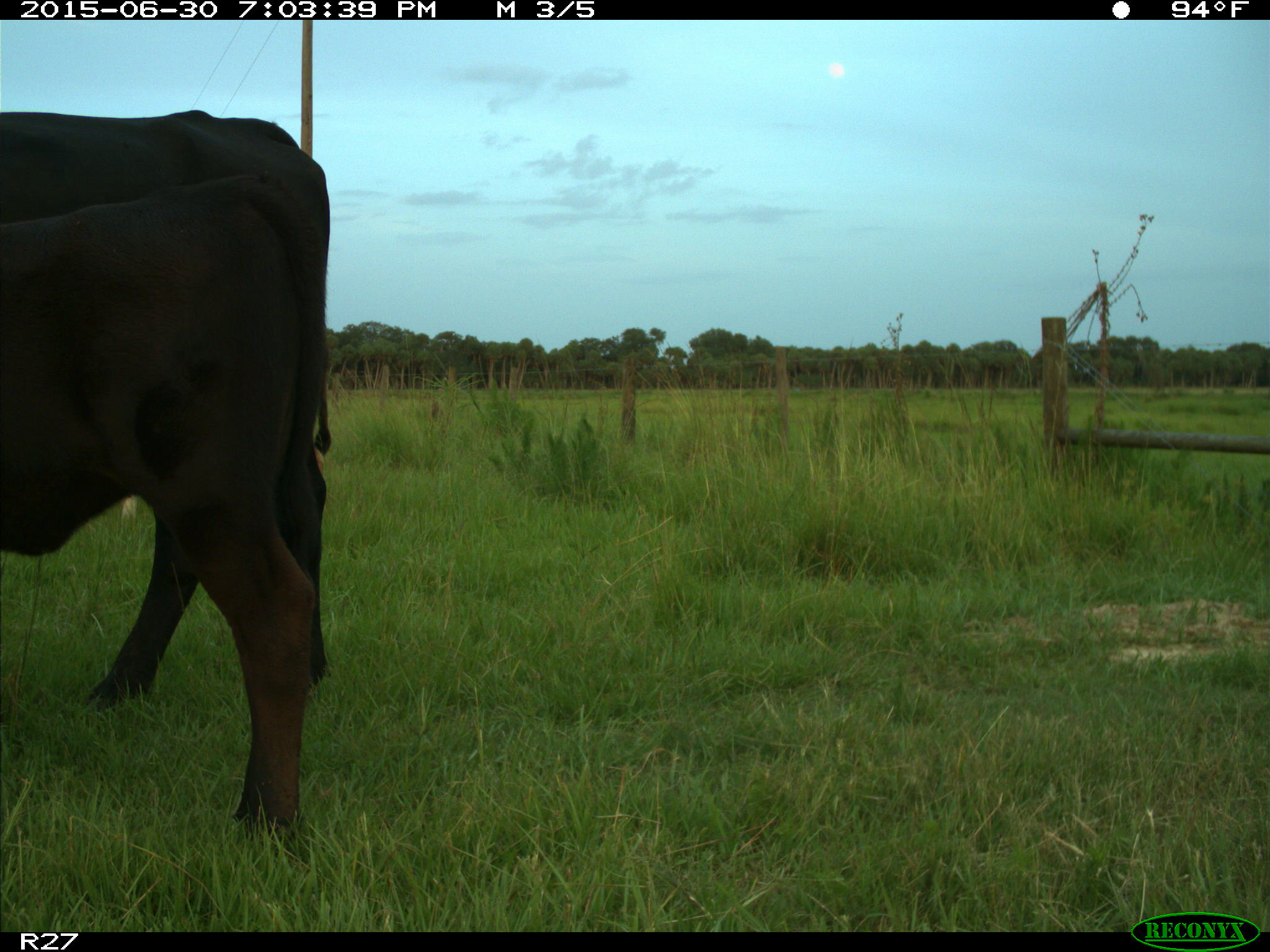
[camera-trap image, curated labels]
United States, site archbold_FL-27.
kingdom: Animalia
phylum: Chordata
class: Mammalia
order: Artiodactyla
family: Bovidae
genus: Bos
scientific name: Bos taurus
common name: domestic cow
Bos taurus (domestic cow).